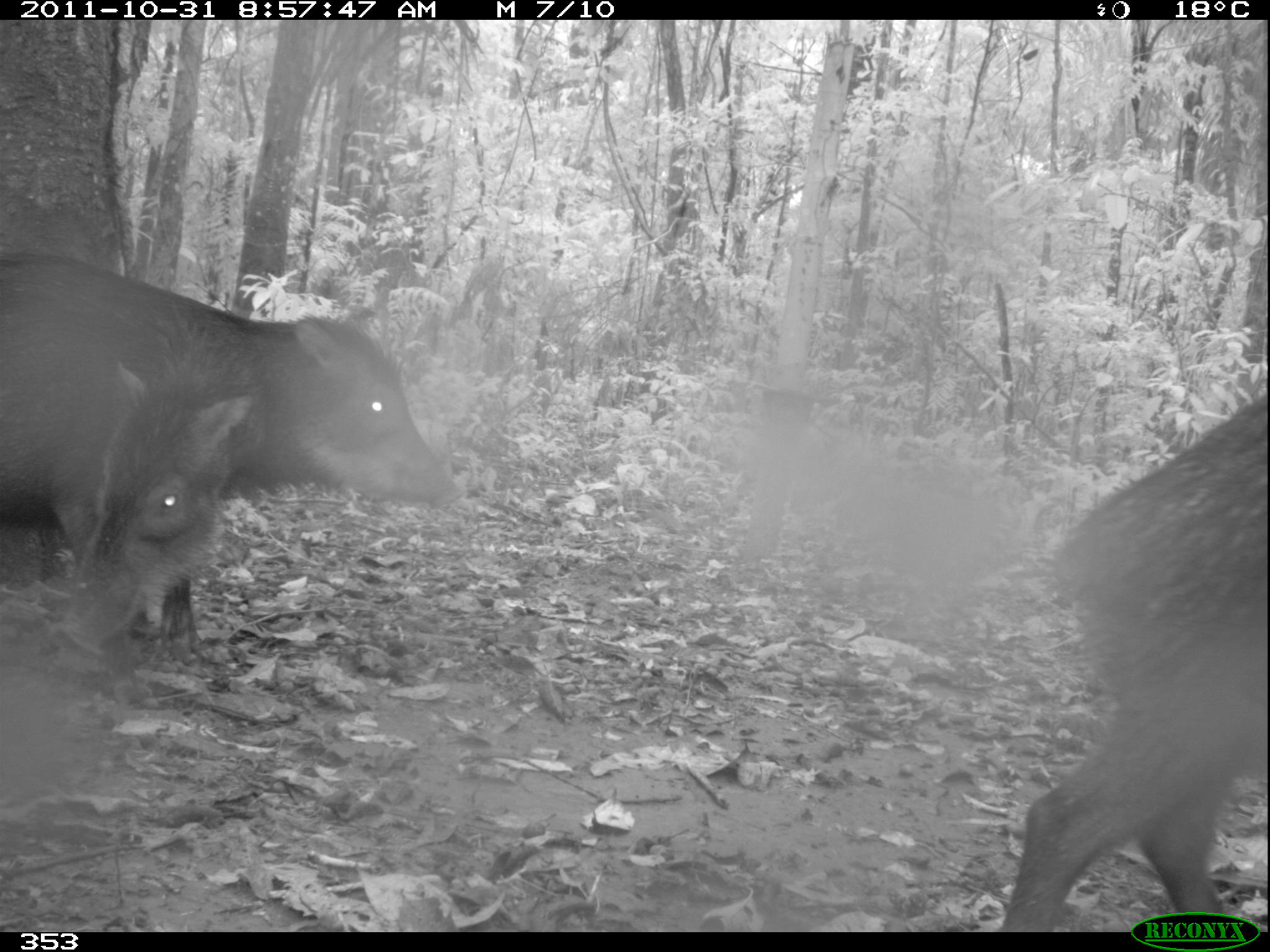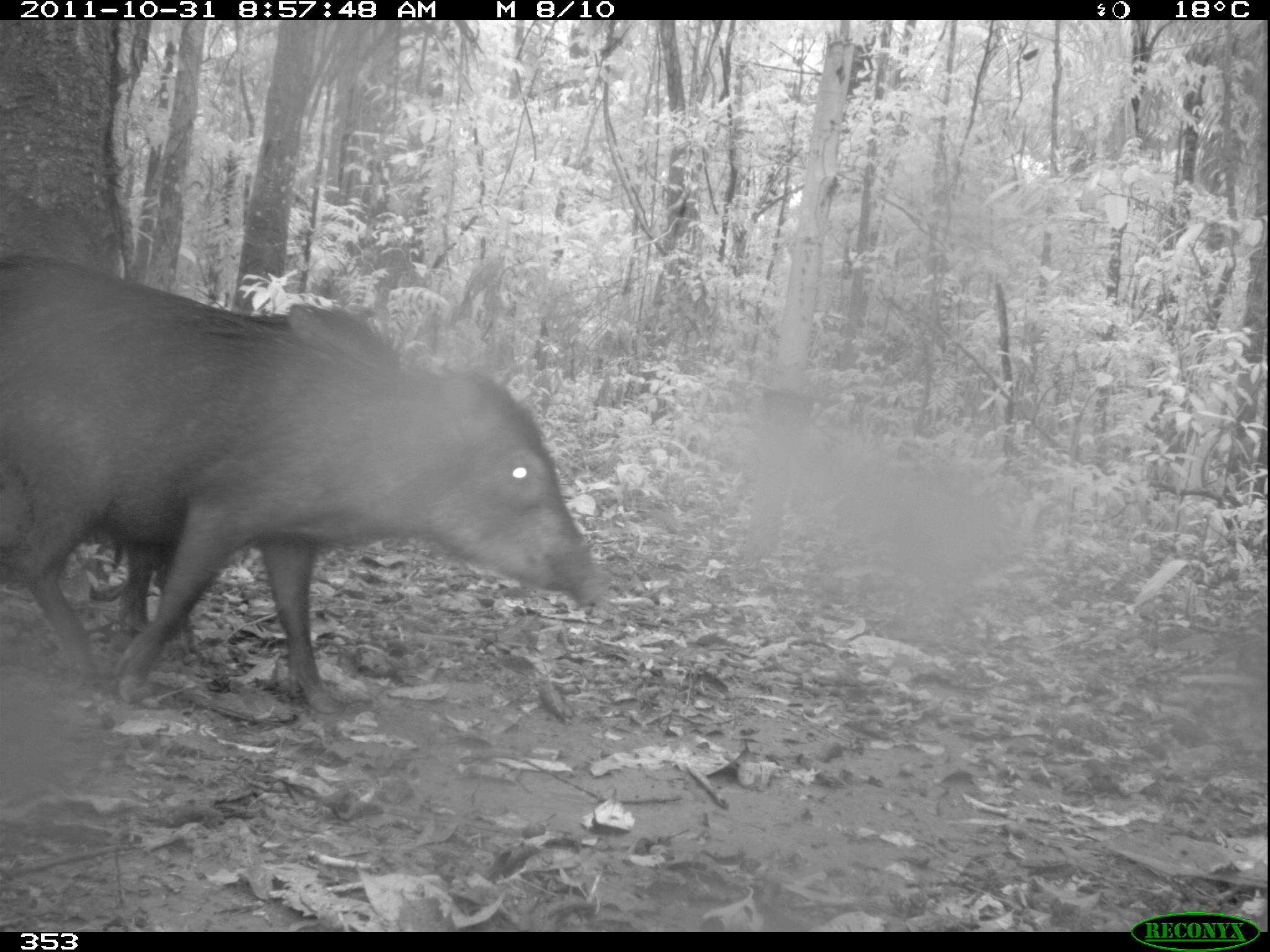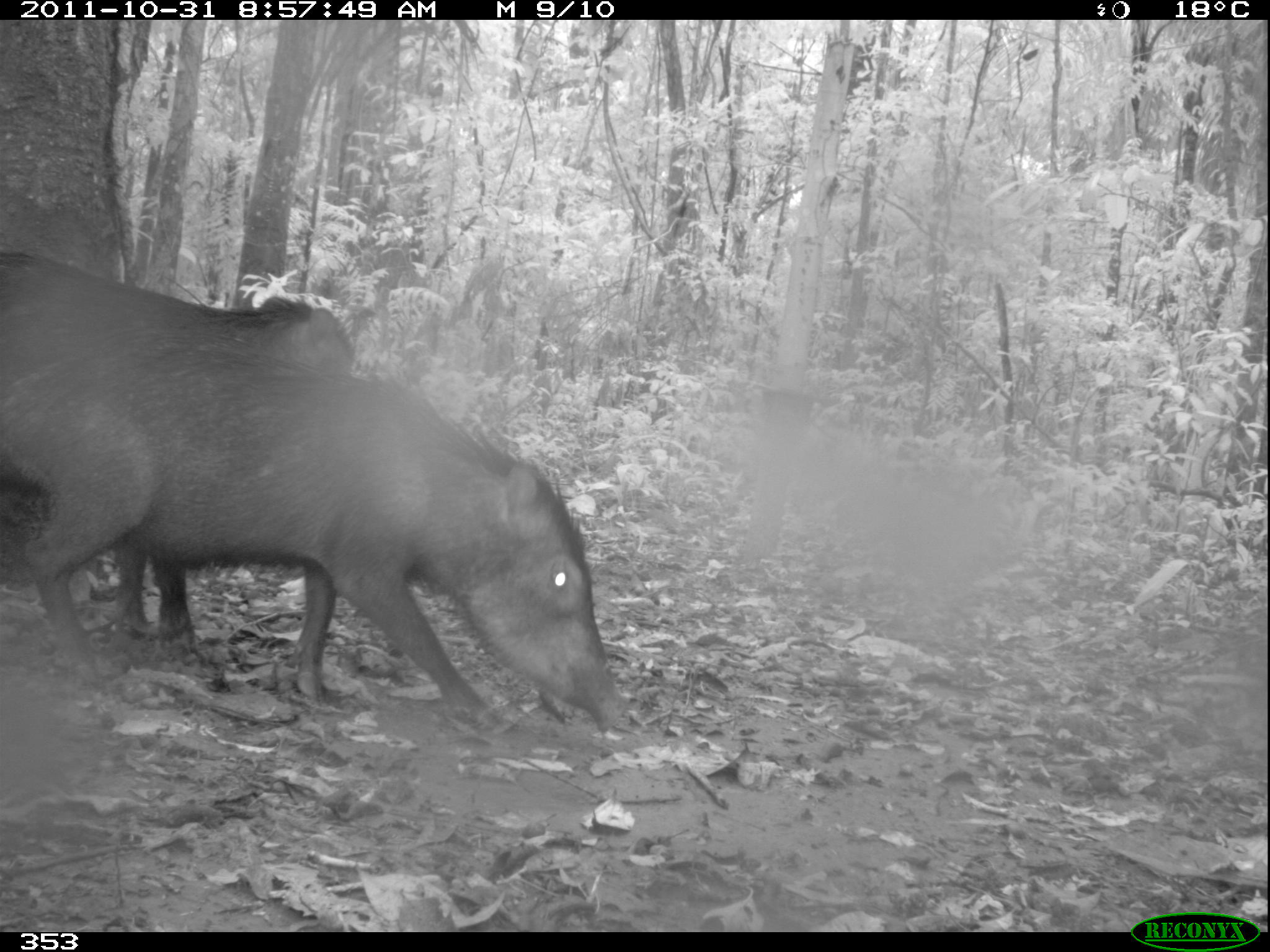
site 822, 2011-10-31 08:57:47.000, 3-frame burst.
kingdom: Animalia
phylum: Chordata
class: Mammalia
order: Artiodactyla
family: Tayassuidae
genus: Tayassu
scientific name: Tayassu pecari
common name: white-lipped peccary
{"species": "Tayassu pecari (white-lipped peccary)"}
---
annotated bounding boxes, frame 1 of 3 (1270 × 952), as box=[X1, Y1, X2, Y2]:
tayassu pecari: box=[0, 248, 450, 662]; box=[1003, 390, 1264, 930]; box=[0, 263, 253, 656]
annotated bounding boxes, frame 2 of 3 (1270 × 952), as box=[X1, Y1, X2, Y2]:
tayassu pecari: box=[0, 253, 603, 707]; box=[0, 253, 392, 645]